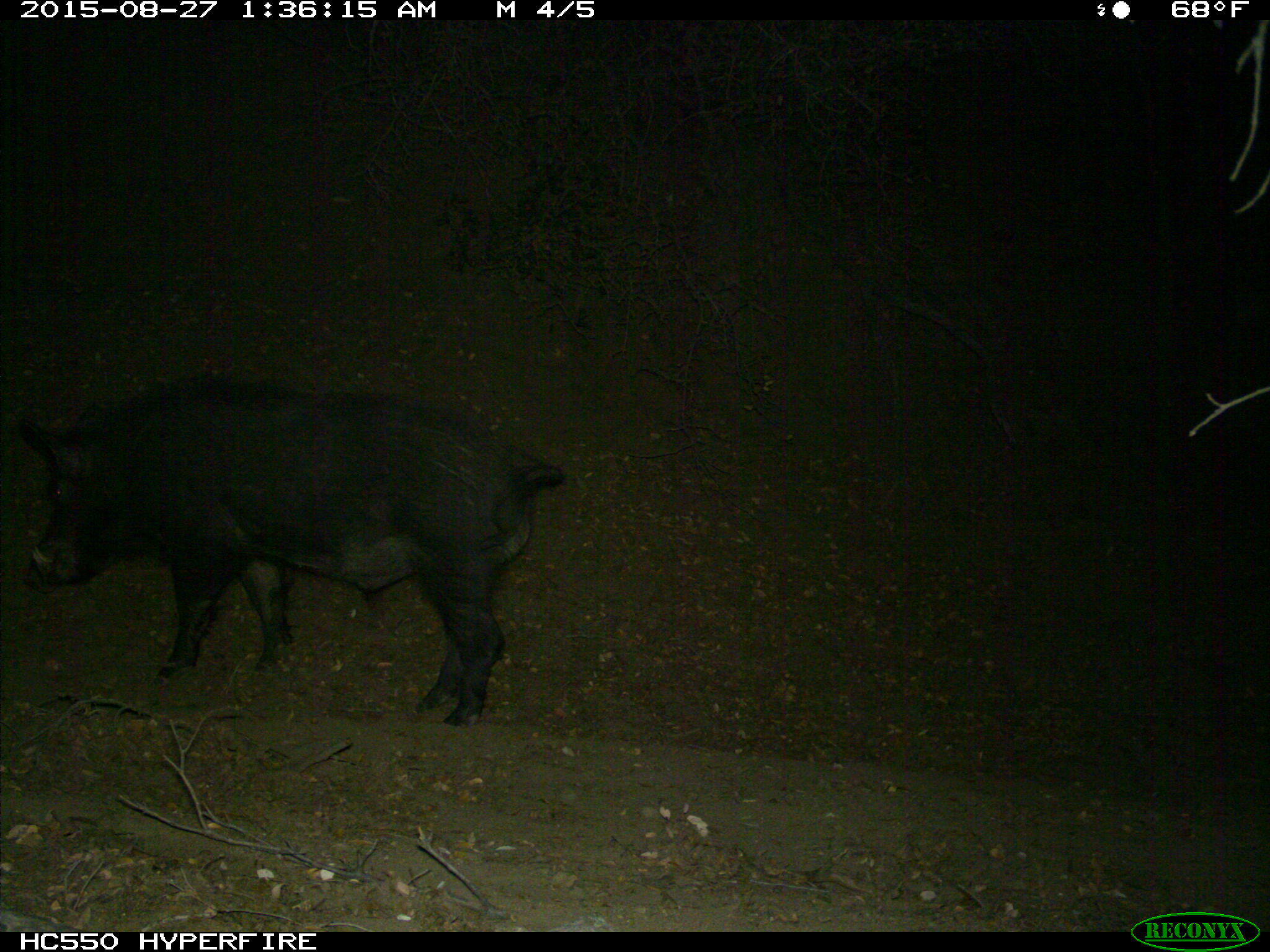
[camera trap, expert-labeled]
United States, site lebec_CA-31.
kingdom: Animalia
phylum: Chordata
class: Mammalia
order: Artiodactyla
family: Suidae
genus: Sus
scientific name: Sus scrofa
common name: wild boar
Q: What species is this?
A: Sus scrofa (wild boar).